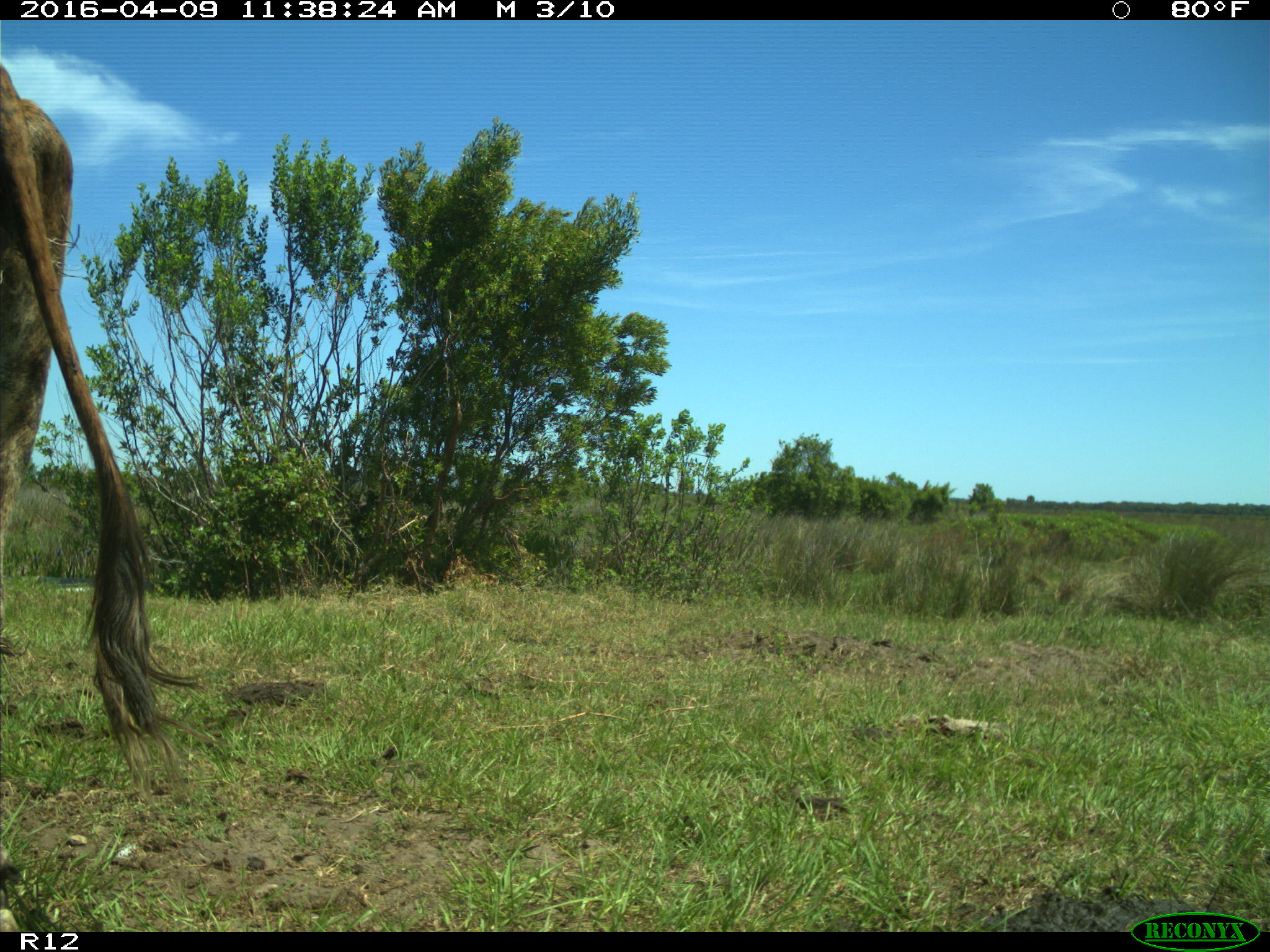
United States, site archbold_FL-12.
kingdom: Animalia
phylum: Chordata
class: Mammalia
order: Artiodactyla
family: Bovidae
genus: Bos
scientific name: Bos taurus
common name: domestic cow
Bos taurus (domestic cow).